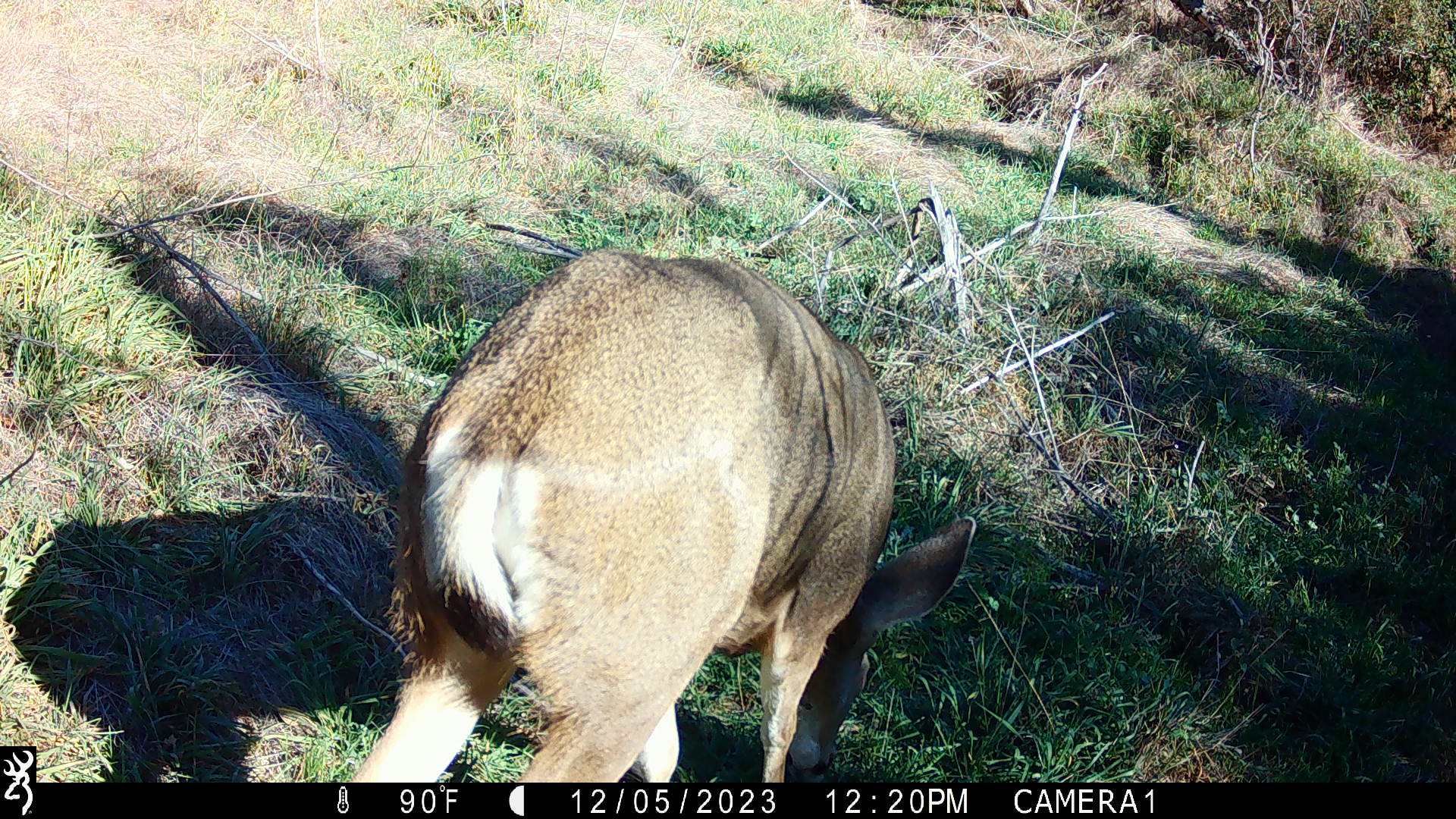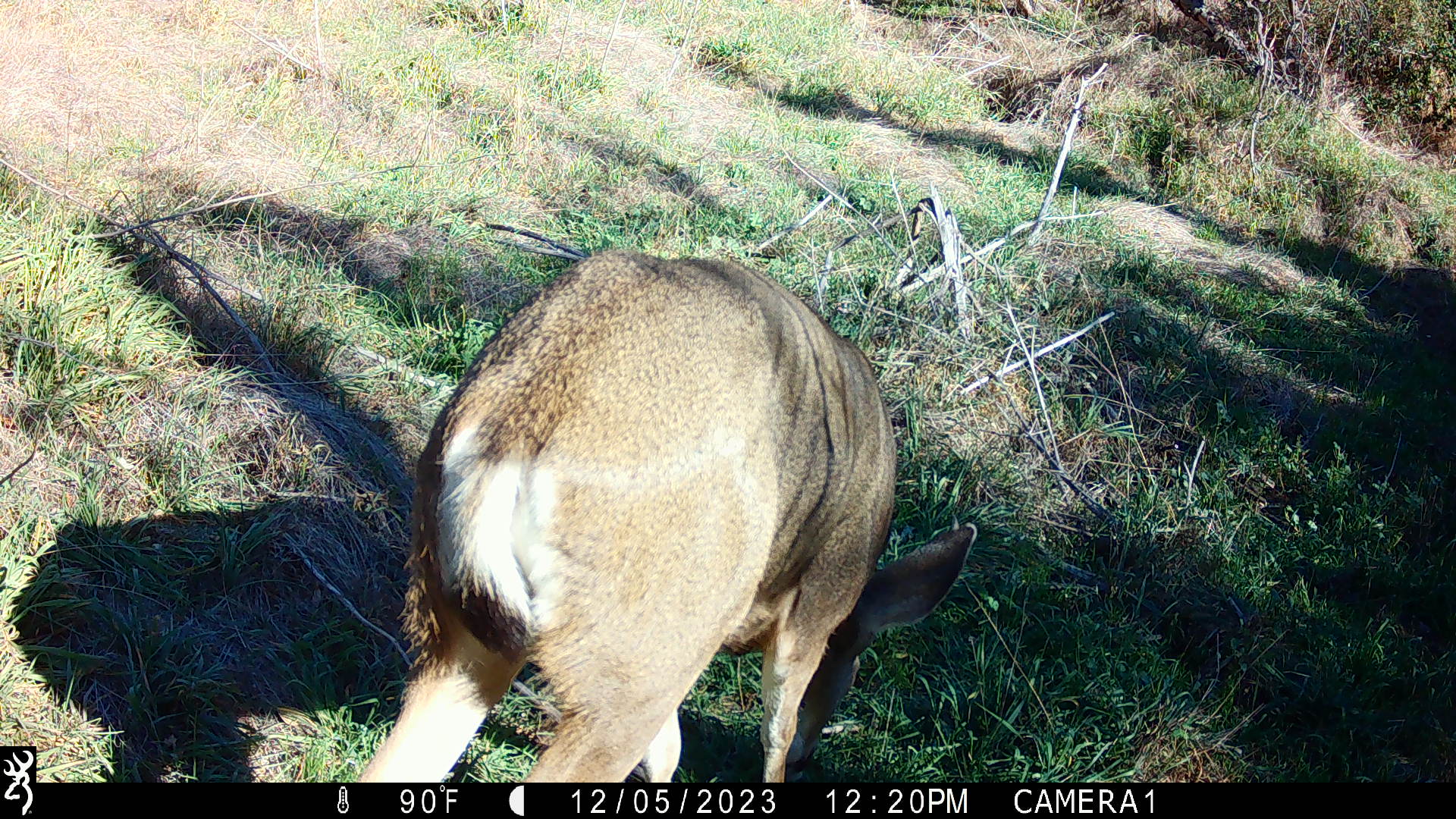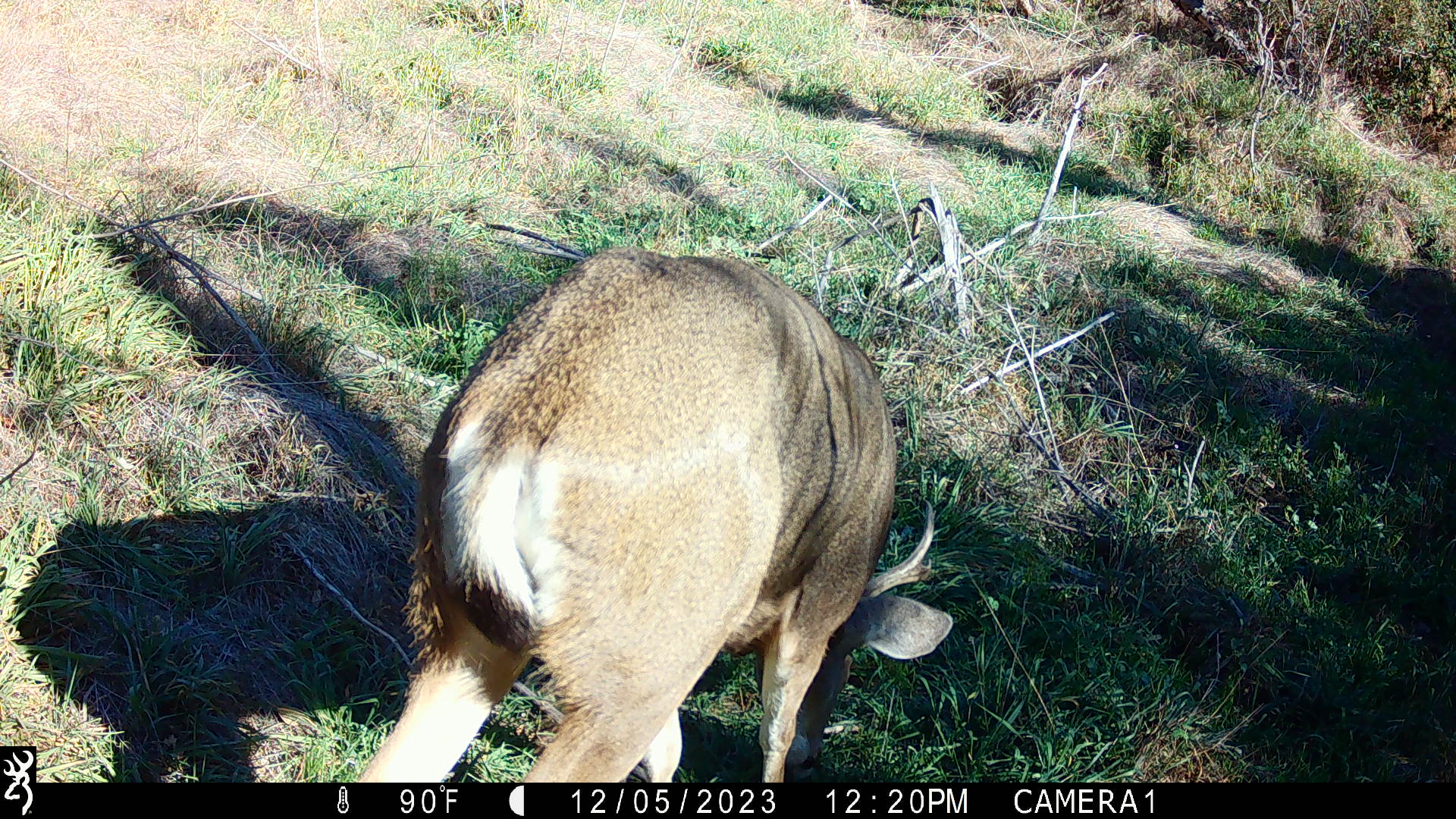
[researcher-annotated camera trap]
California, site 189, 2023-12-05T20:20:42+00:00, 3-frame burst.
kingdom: Animalia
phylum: Chordata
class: Mammalia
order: Artiodactyla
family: Cervidae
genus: Odocoileus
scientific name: Odocoileus hemionus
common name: mule deer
Mule deer (Odocoileus hemionus).